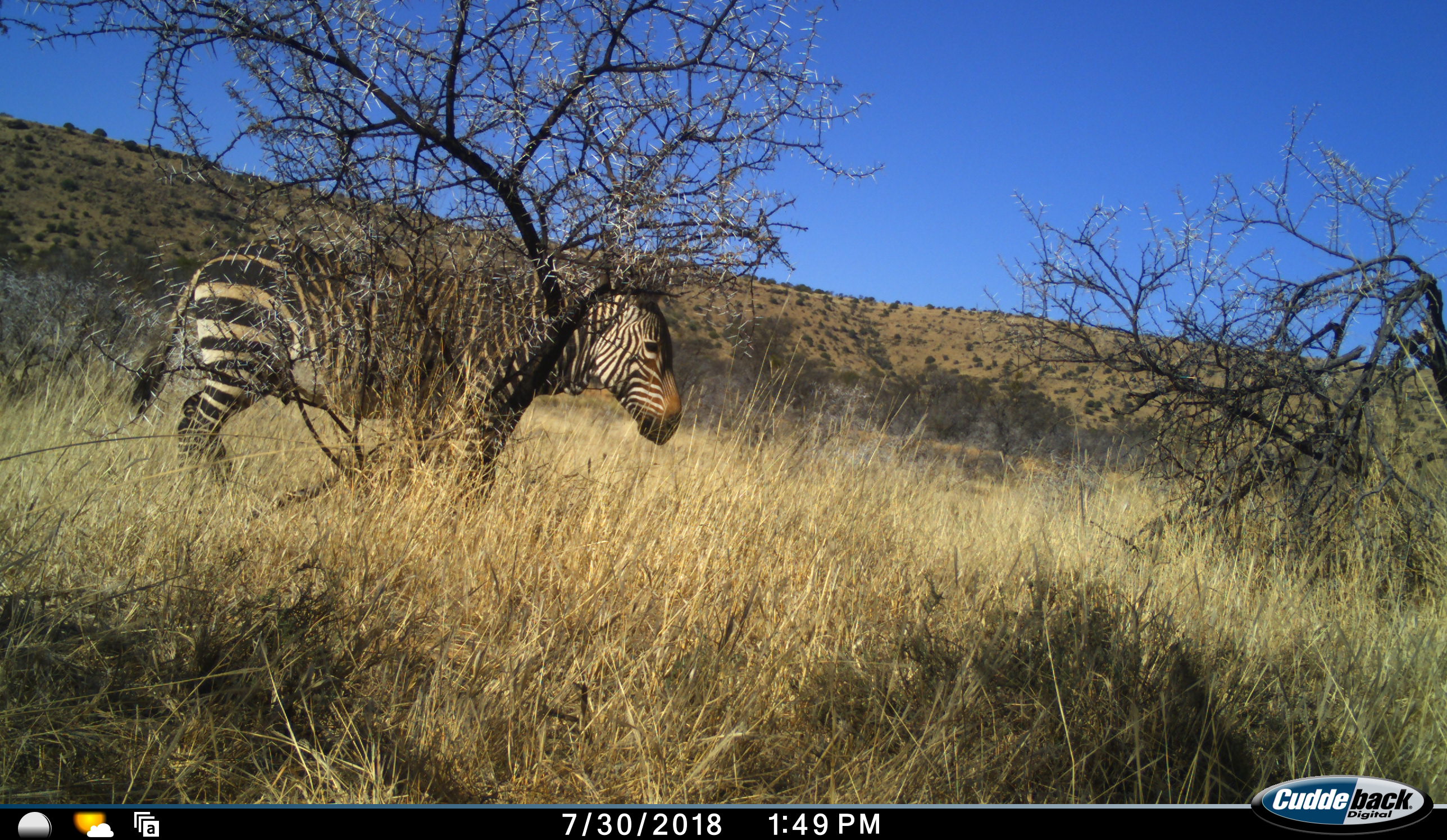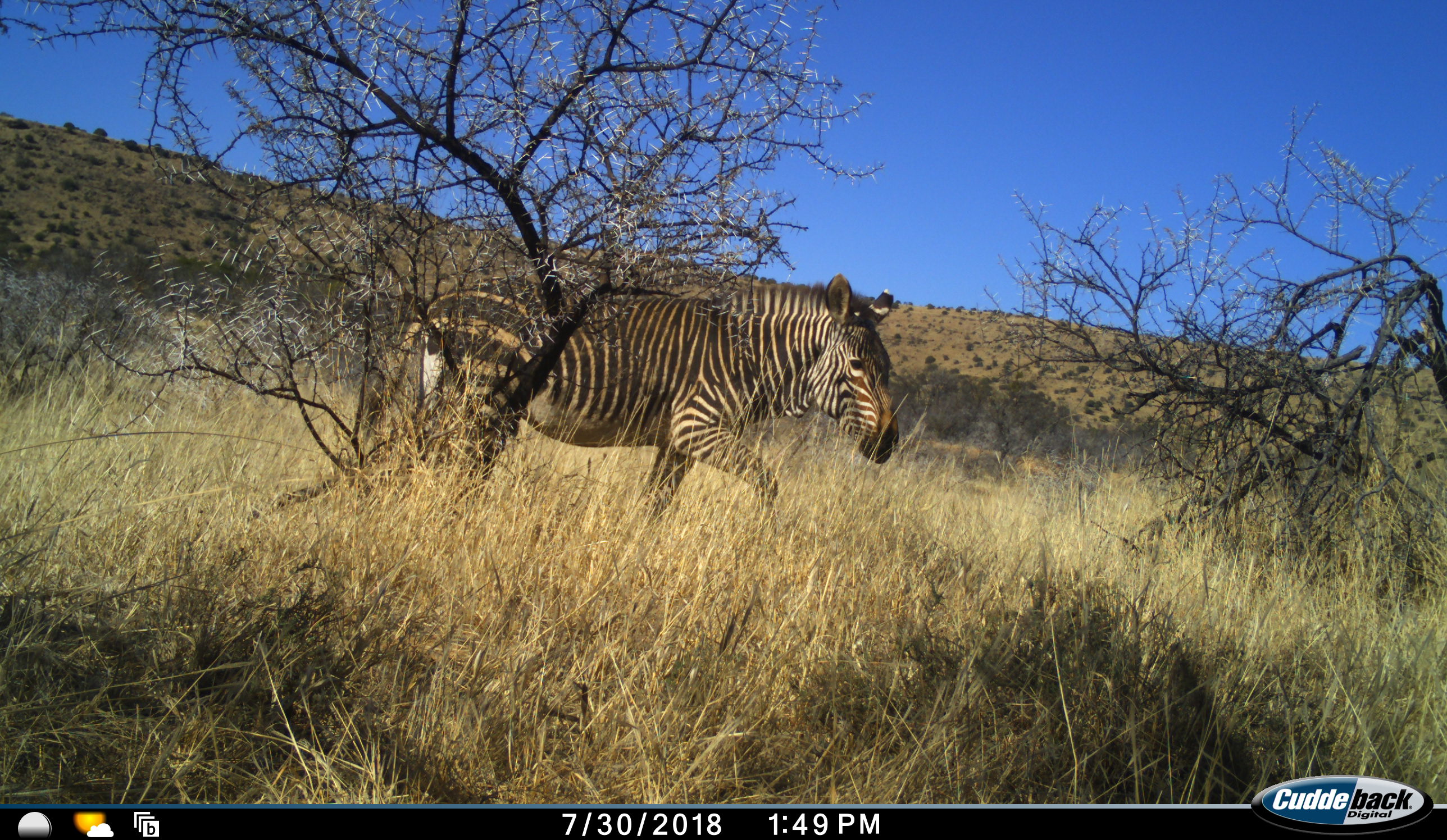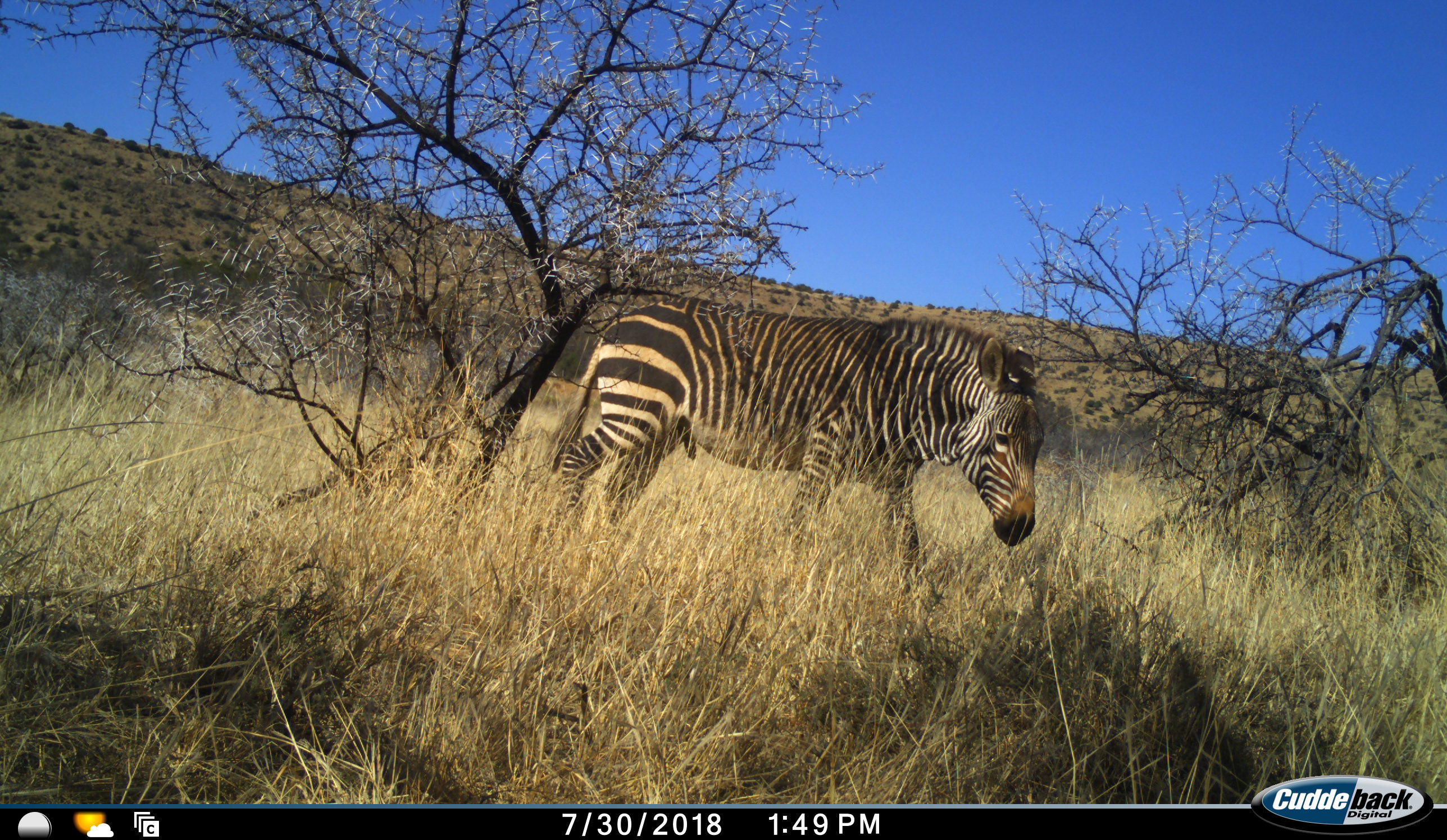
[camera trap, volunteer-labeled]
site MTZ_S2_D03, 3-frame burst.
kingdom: Animalia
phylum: Chordata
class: Mammalia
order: Perissodactyla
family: Equidae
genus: Equus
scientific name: Equus zebra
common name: mountain zebra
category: zebramountain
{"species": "zebramountain (mountain zebra) (Equus zebra)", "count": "1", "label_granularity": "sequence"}